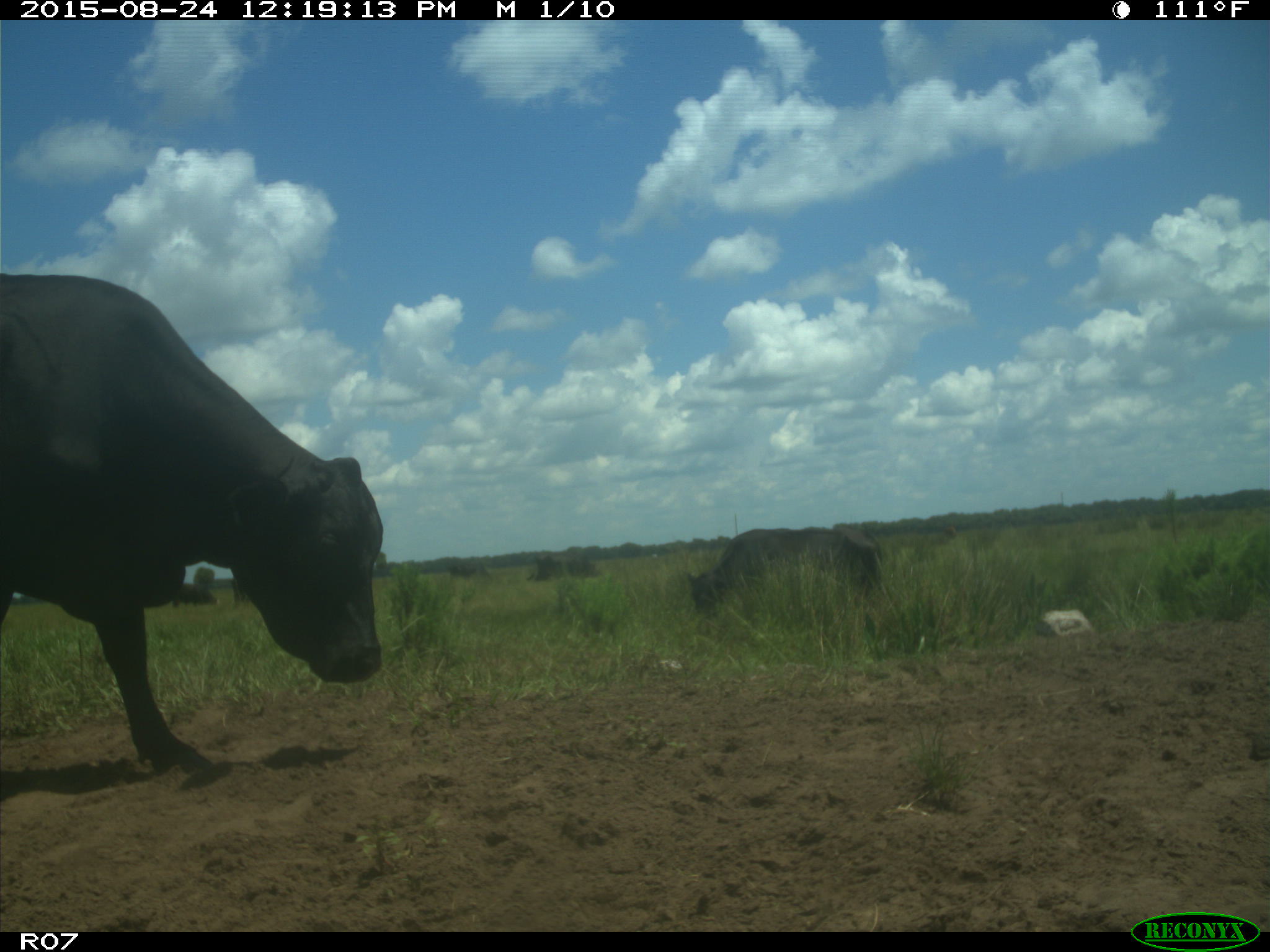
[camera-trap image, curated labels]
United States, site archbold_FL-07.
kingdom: Animalia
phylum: Chordata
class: Mammalia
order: Artiodactyla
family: Bovidae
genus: Bos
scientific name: Bos taurus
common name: domestic cow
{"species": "Bos taurus (domestic cow)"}